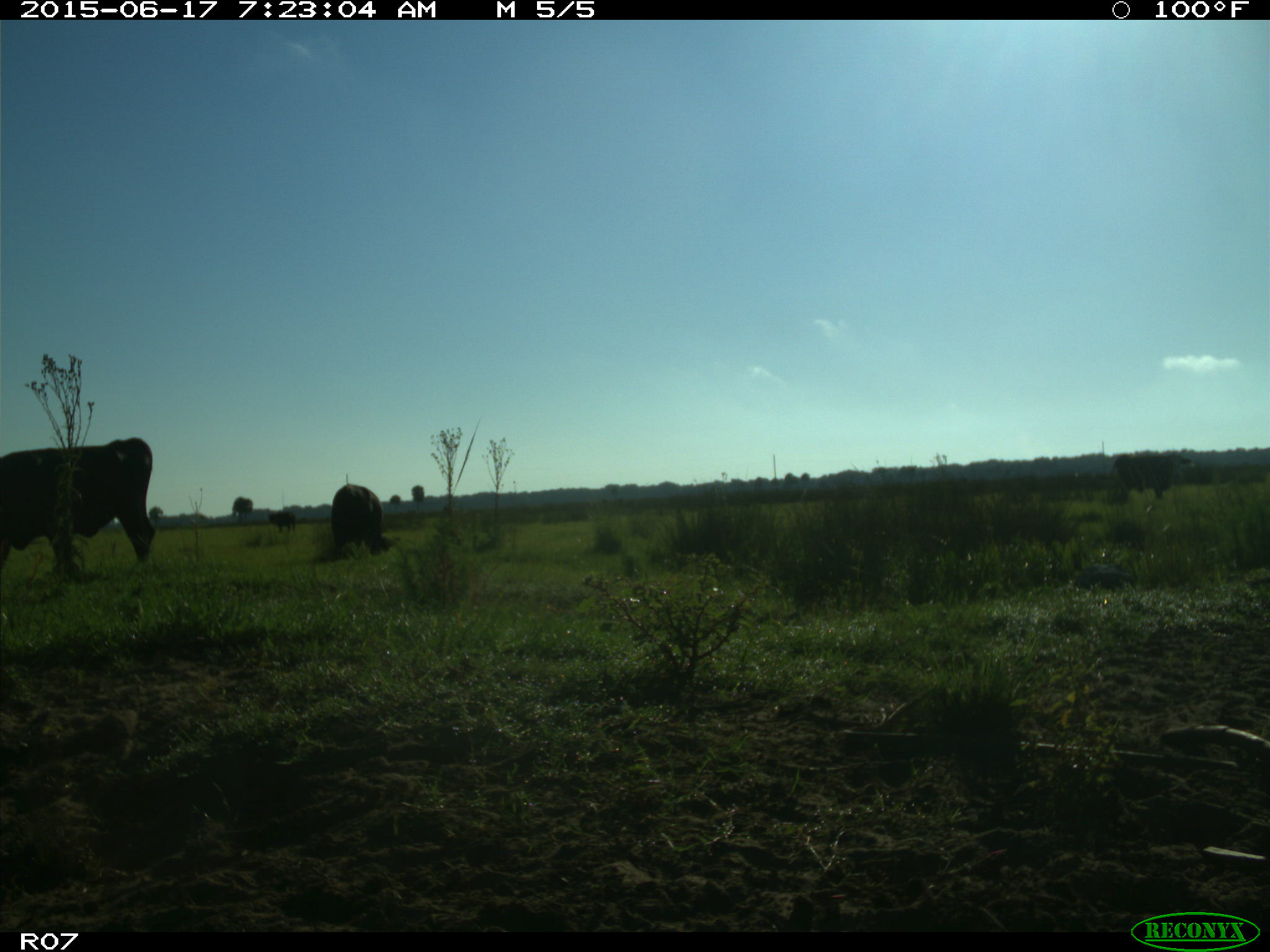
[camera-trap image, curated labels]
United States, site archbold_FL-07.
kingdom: Animalia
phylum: Chordata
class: Mammalia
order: Artiodactyla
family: Bovidae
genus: Bos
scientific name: Bos taurus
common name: domestic cow